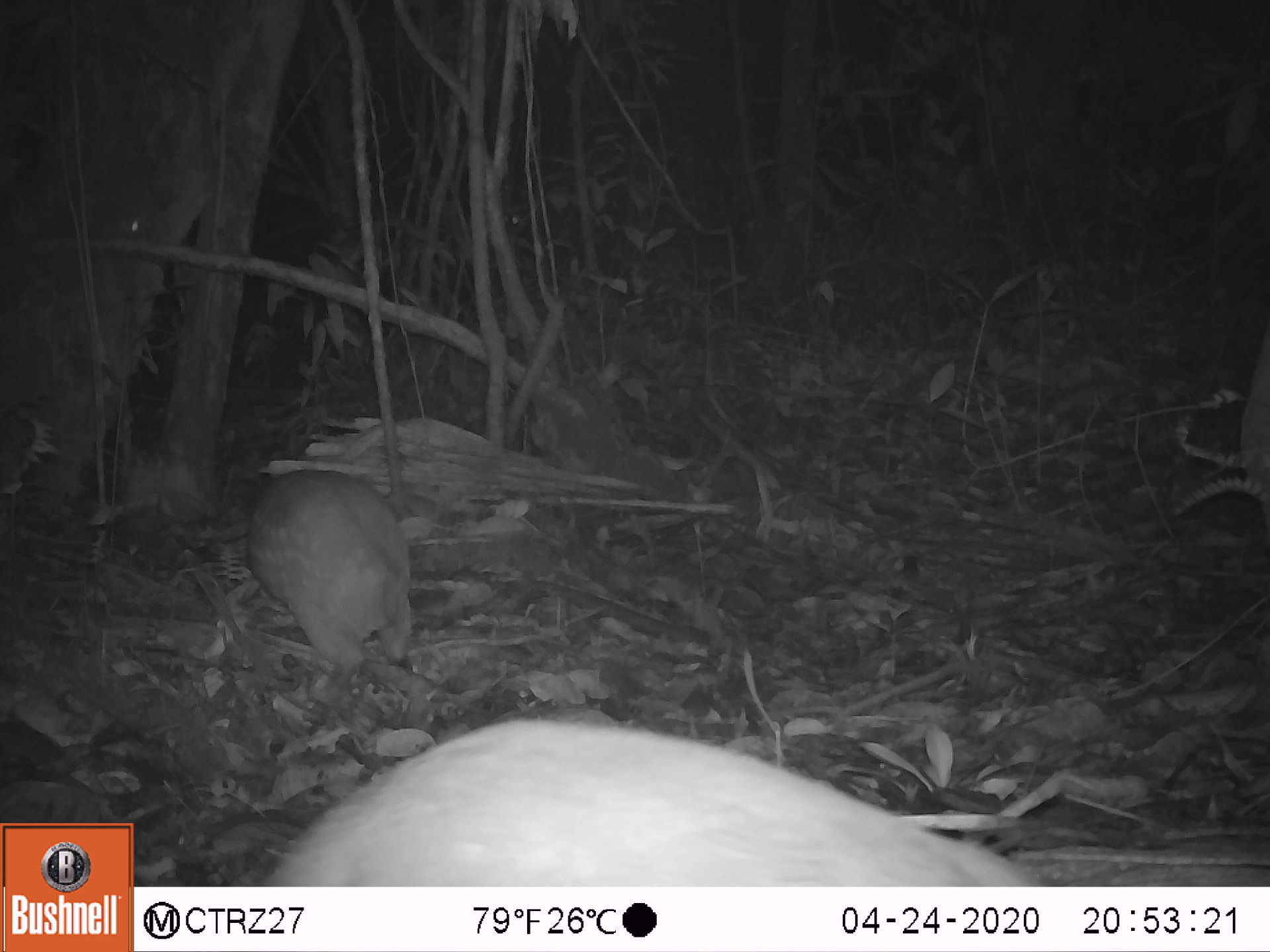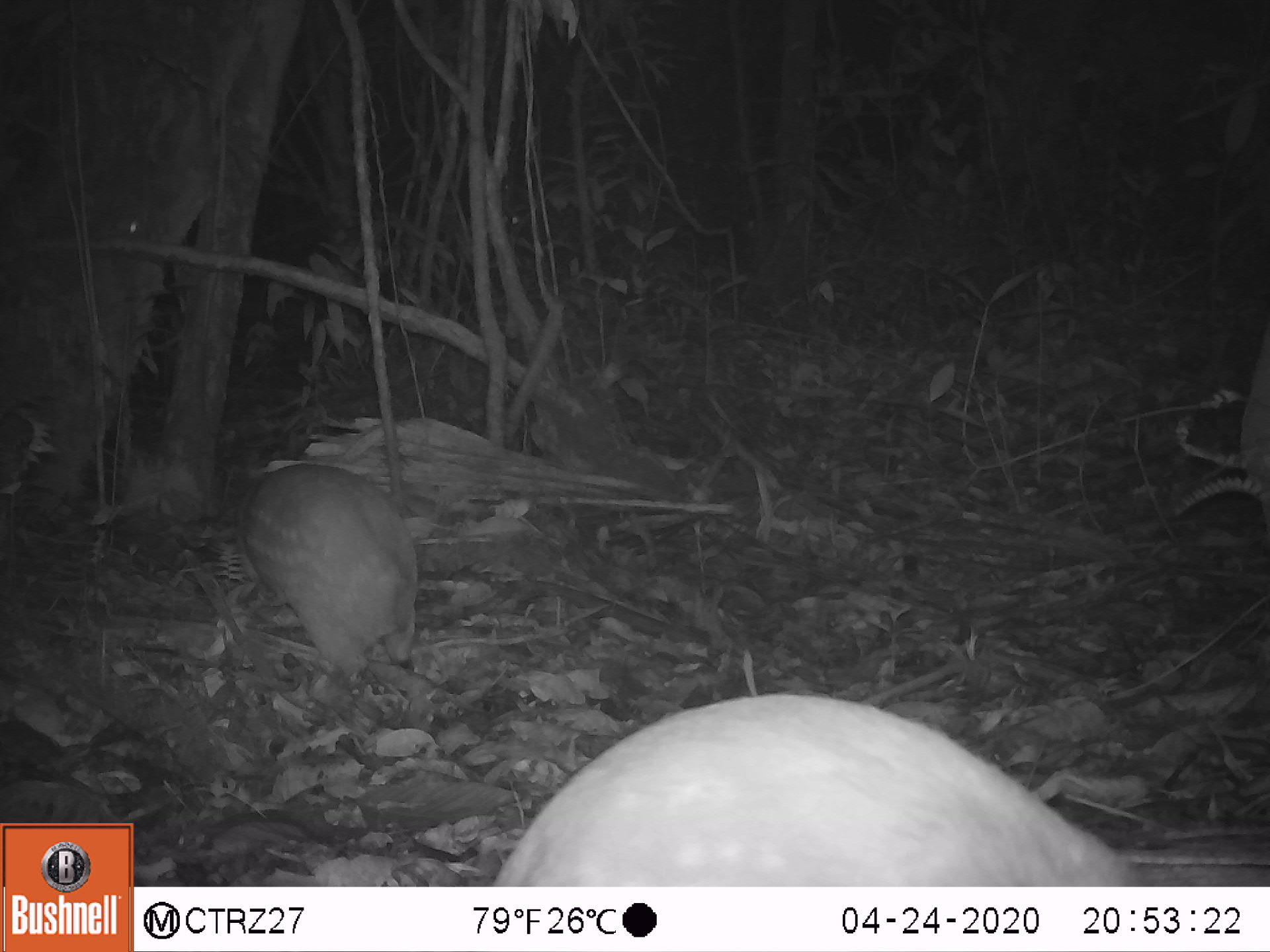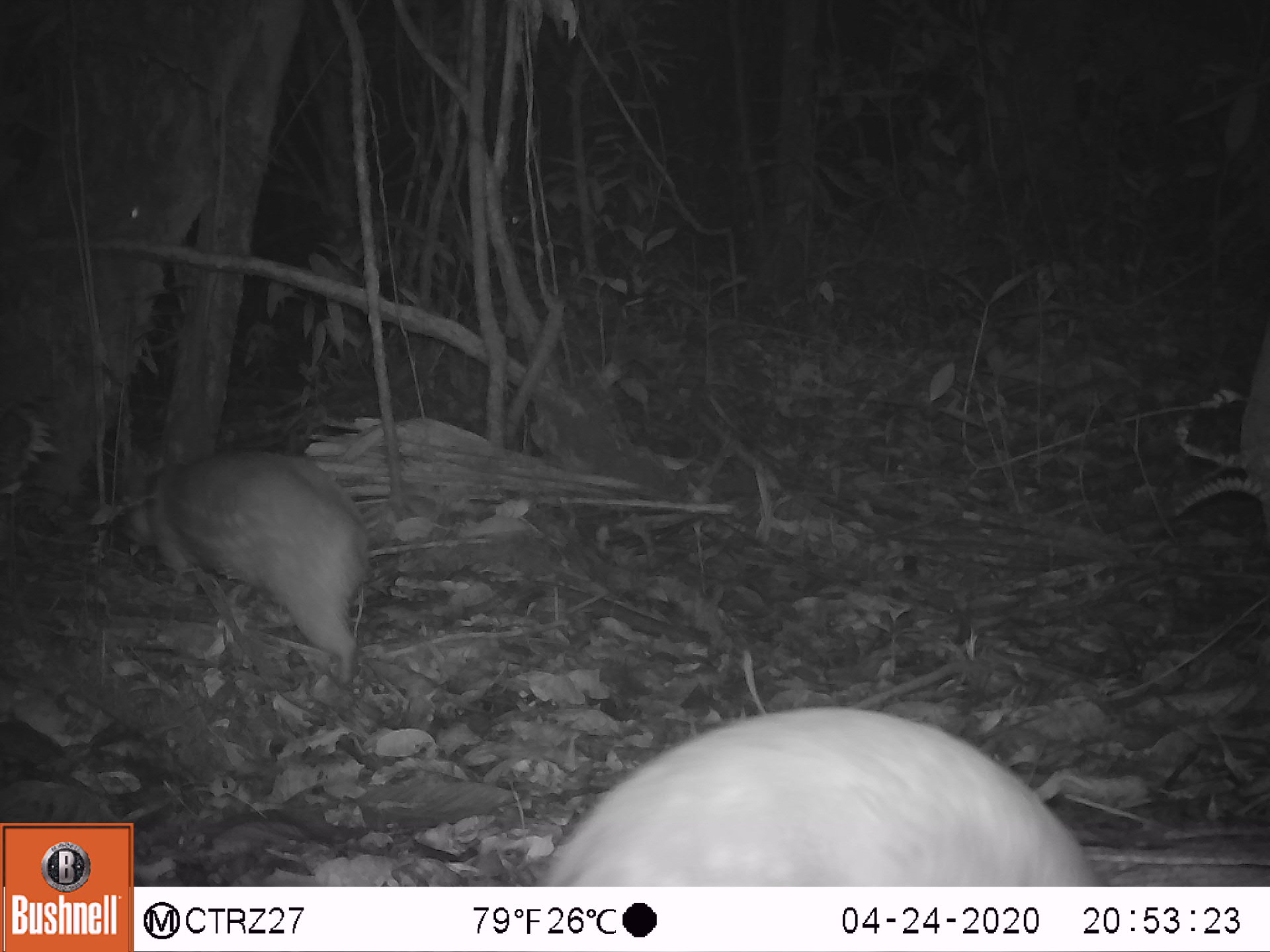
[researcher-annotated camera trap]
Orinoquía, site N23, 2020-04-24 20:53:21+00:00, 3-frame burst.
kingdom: Animalia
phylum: Chordata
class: Mammalia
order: Rodentia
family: Cuniculidae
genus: Cuniculus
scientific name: Cuniculus paca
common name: spotted paca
Spotted paca (Cuniculus paca).